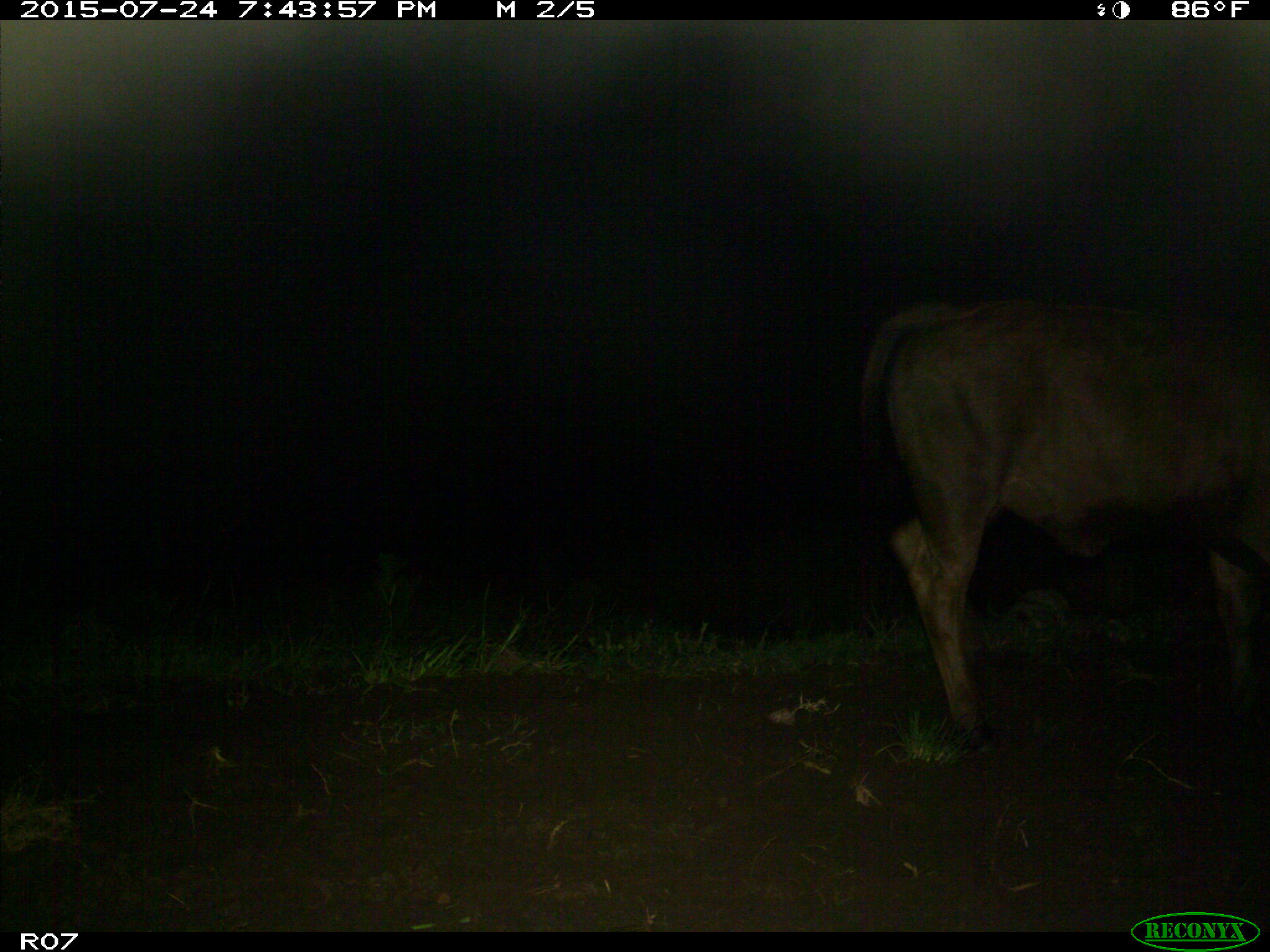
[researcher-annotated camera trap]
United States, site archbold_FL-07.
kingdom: Animalia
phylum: Chordata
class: Mammalia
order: Artiodactyla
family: Bovidae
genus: Bos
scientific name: Bos taurus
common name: domestic cow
Bos taurus (domestic cow).